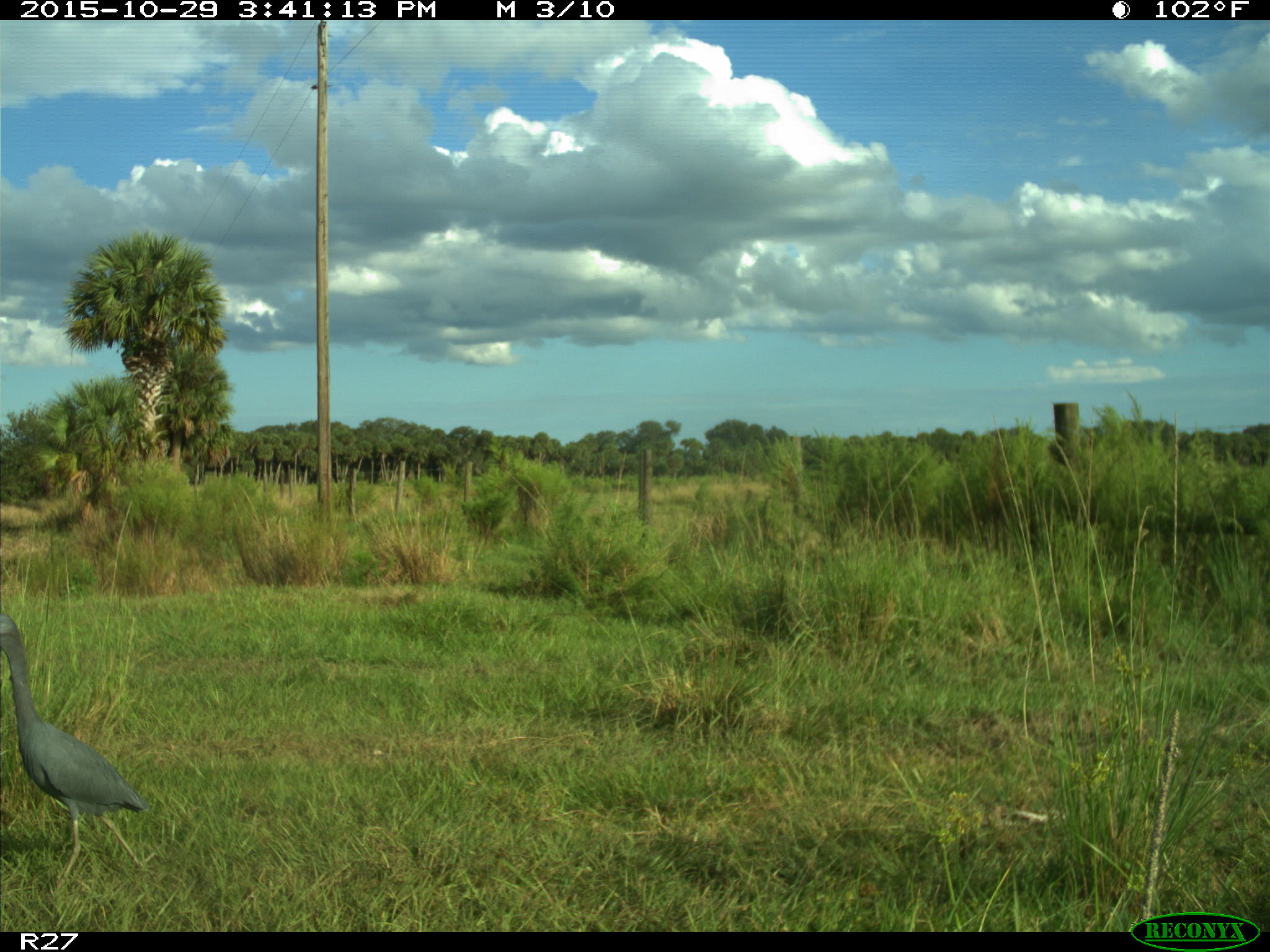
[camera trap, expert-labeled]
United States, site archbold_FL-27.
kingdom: Animalia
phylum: Chordata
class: Aves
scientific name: Aves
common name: birds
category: unidentified bird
Unidentified bird (birds) (Aves).